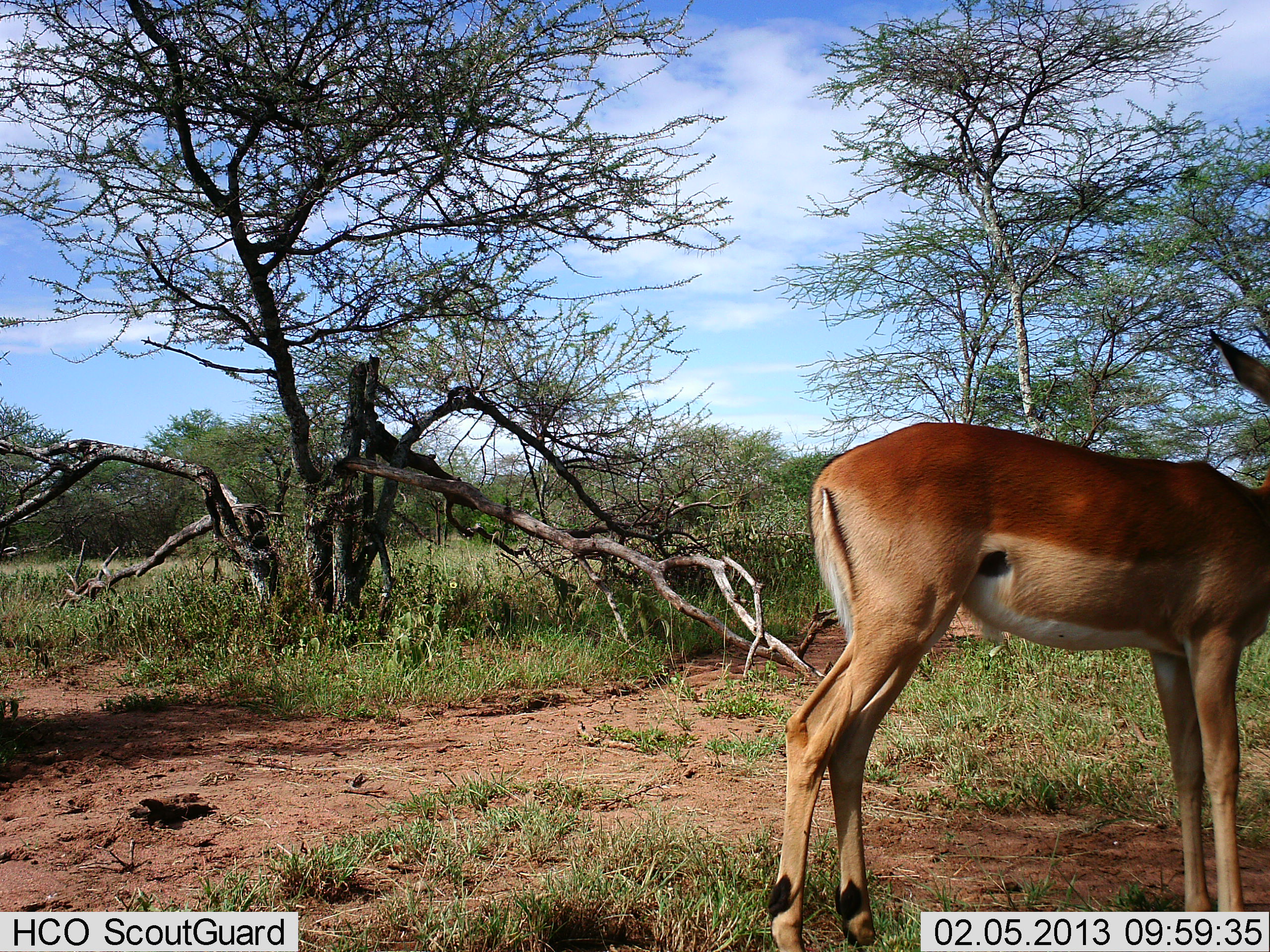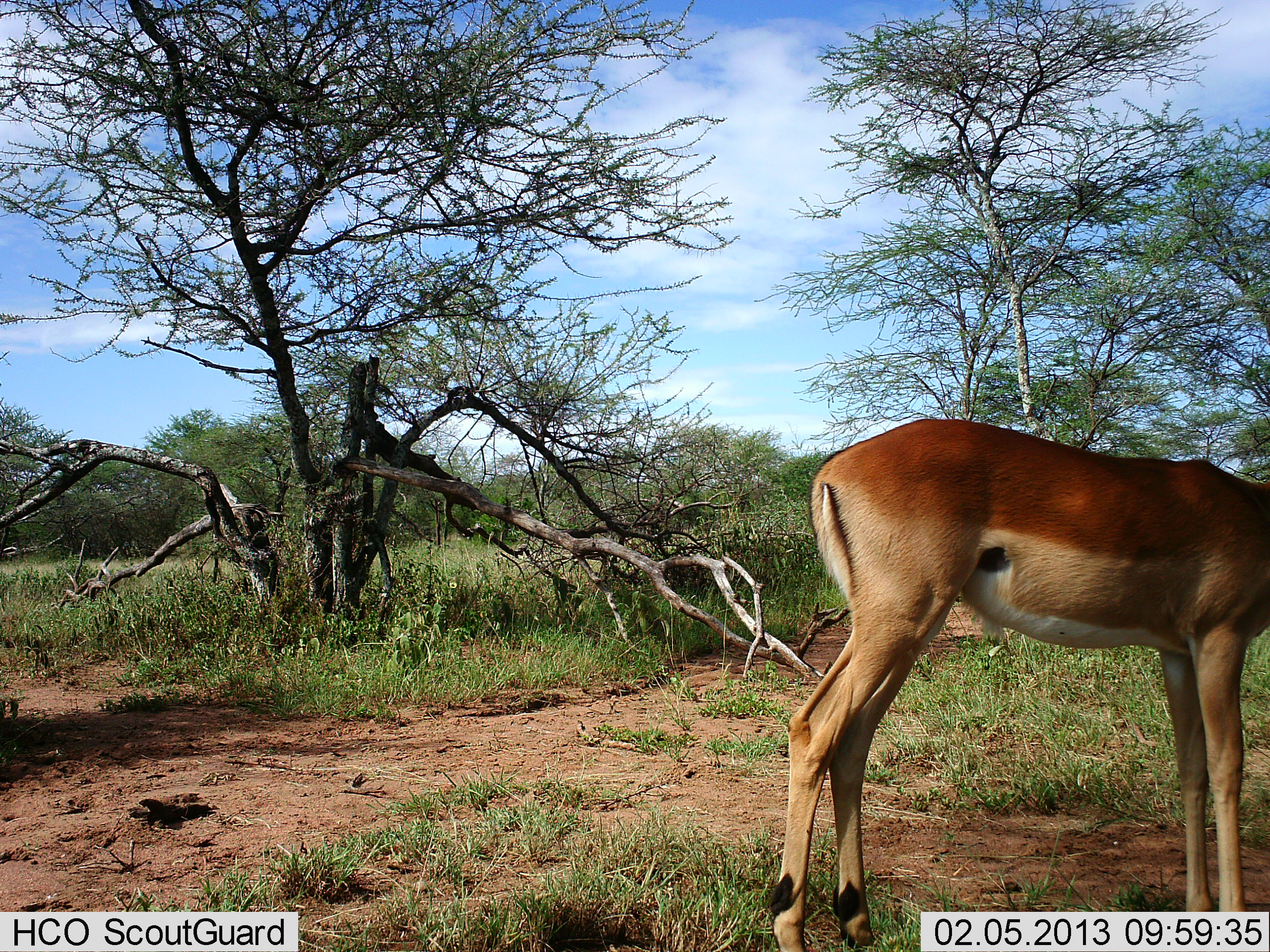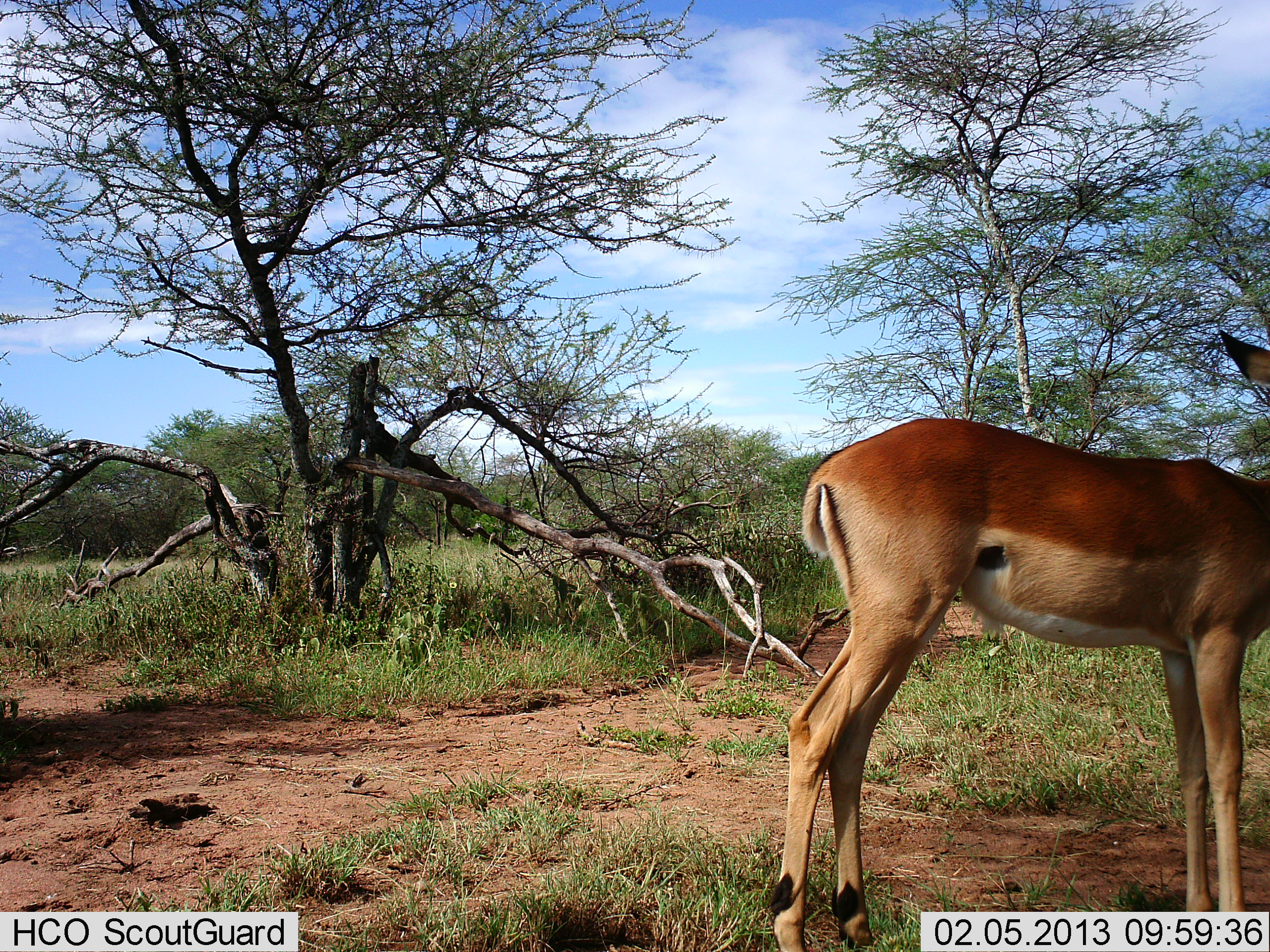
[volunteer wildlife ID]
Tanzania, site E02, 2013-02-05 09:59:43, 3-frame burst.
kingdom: Animalia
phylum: Chordata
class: Mammalia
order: Artiodactyla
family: Bovidae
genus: Aepyceros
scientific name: Aepyceros melampus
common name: impala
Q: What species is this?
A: Impala (Aepyceros melampus).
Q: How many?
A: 1.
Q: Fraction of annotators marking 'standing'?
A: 88%.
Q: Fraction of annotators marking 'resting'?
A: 0%.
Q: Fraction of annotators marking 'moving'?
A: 0%.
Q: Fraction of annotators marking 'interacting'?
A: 0%.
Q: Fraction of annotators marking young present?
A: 0%.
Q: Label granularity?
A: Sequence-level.